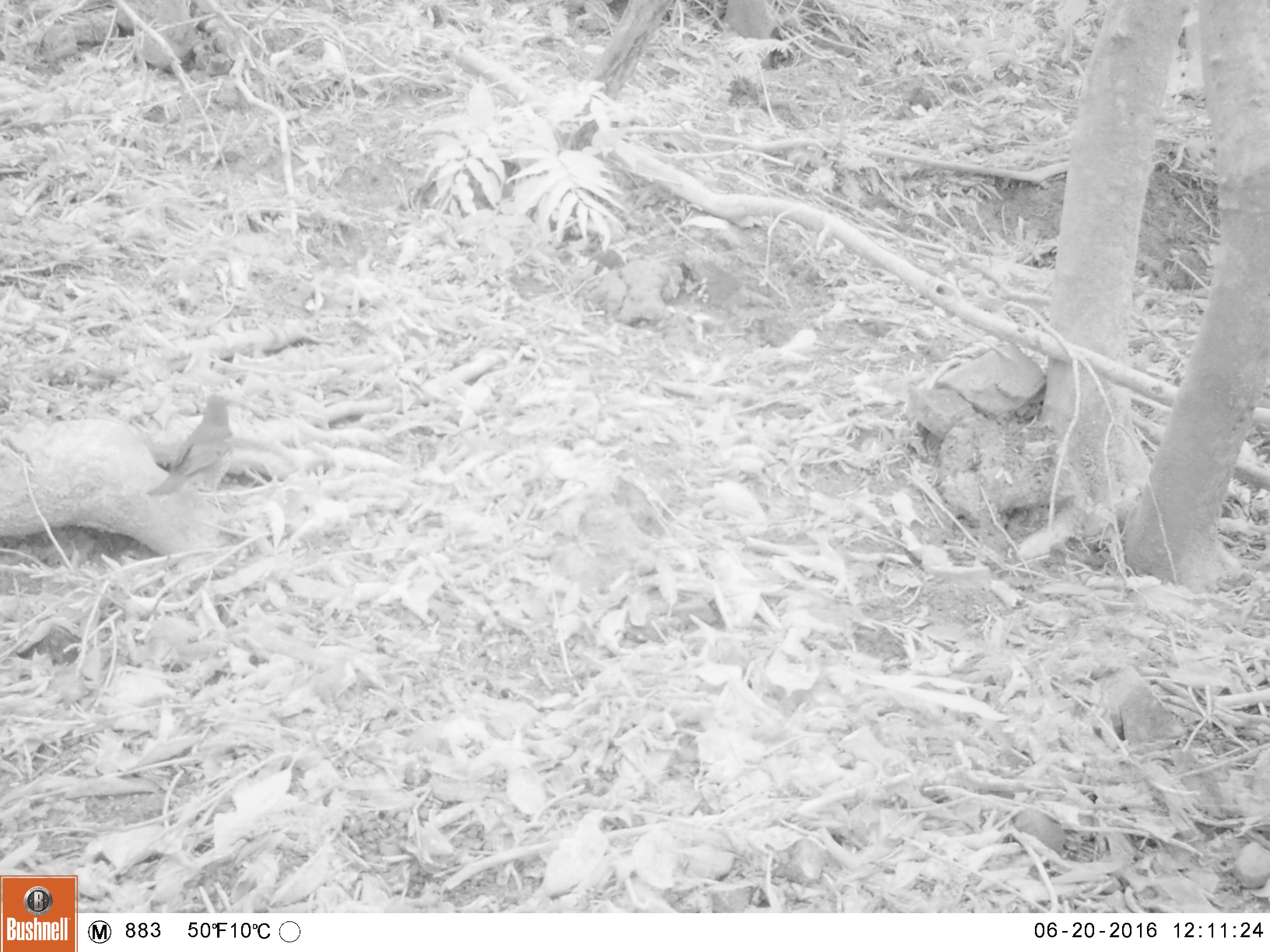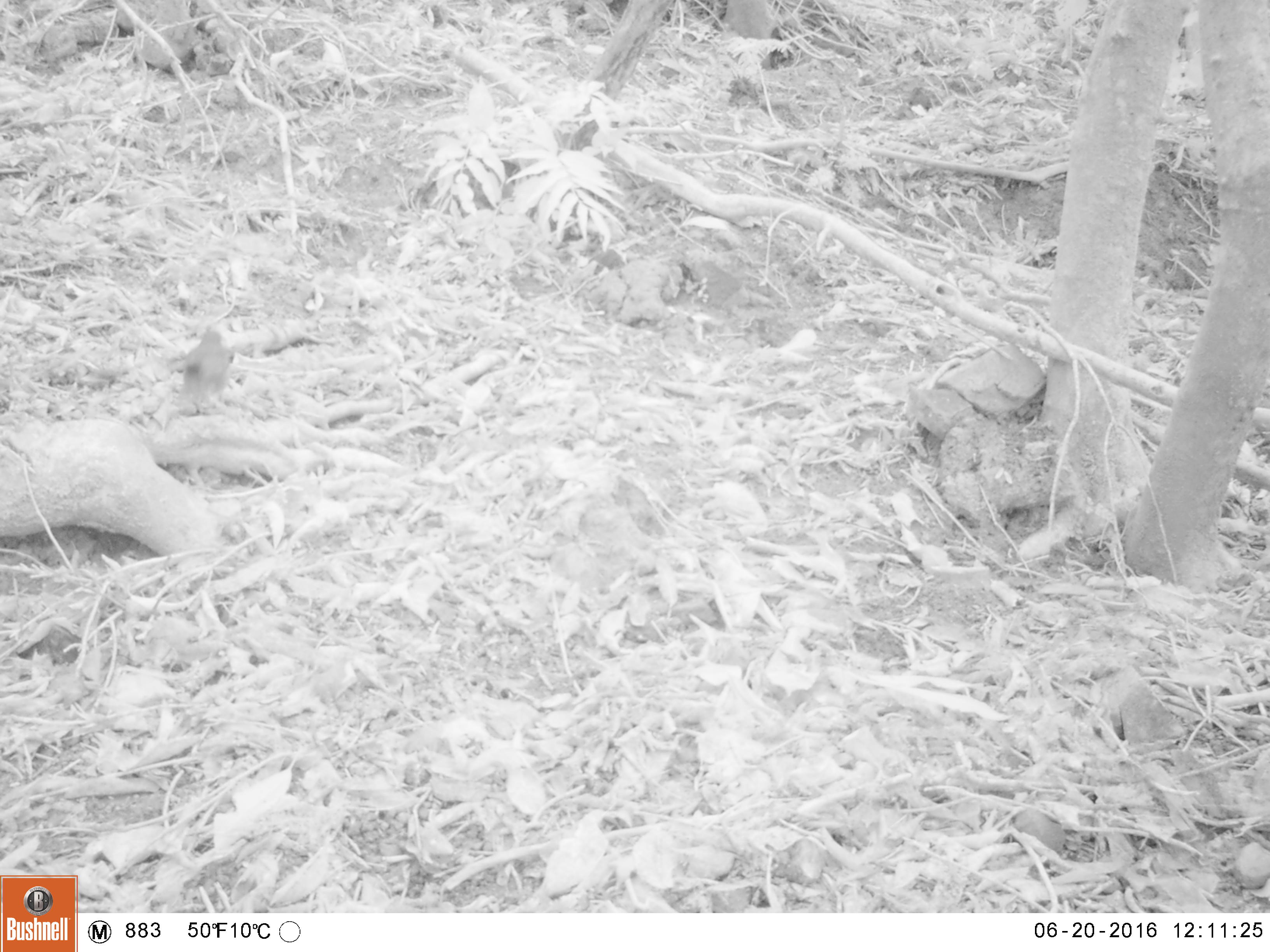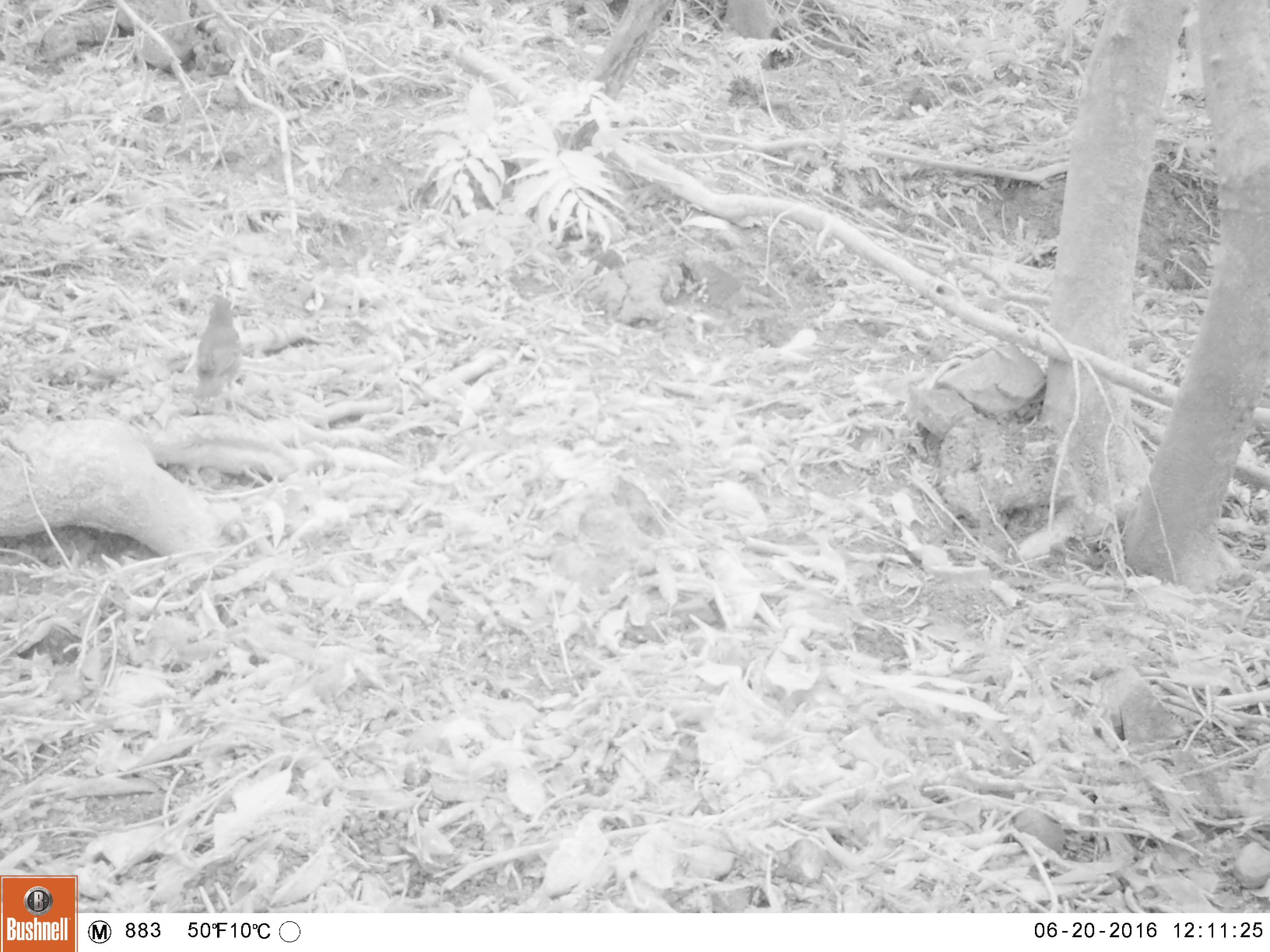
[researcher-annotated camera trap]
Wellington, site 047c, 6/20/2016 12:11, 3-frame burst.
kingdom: Animalia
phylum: Chordata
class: Aves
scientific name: Aves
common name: bird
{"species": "bird (Aves)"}